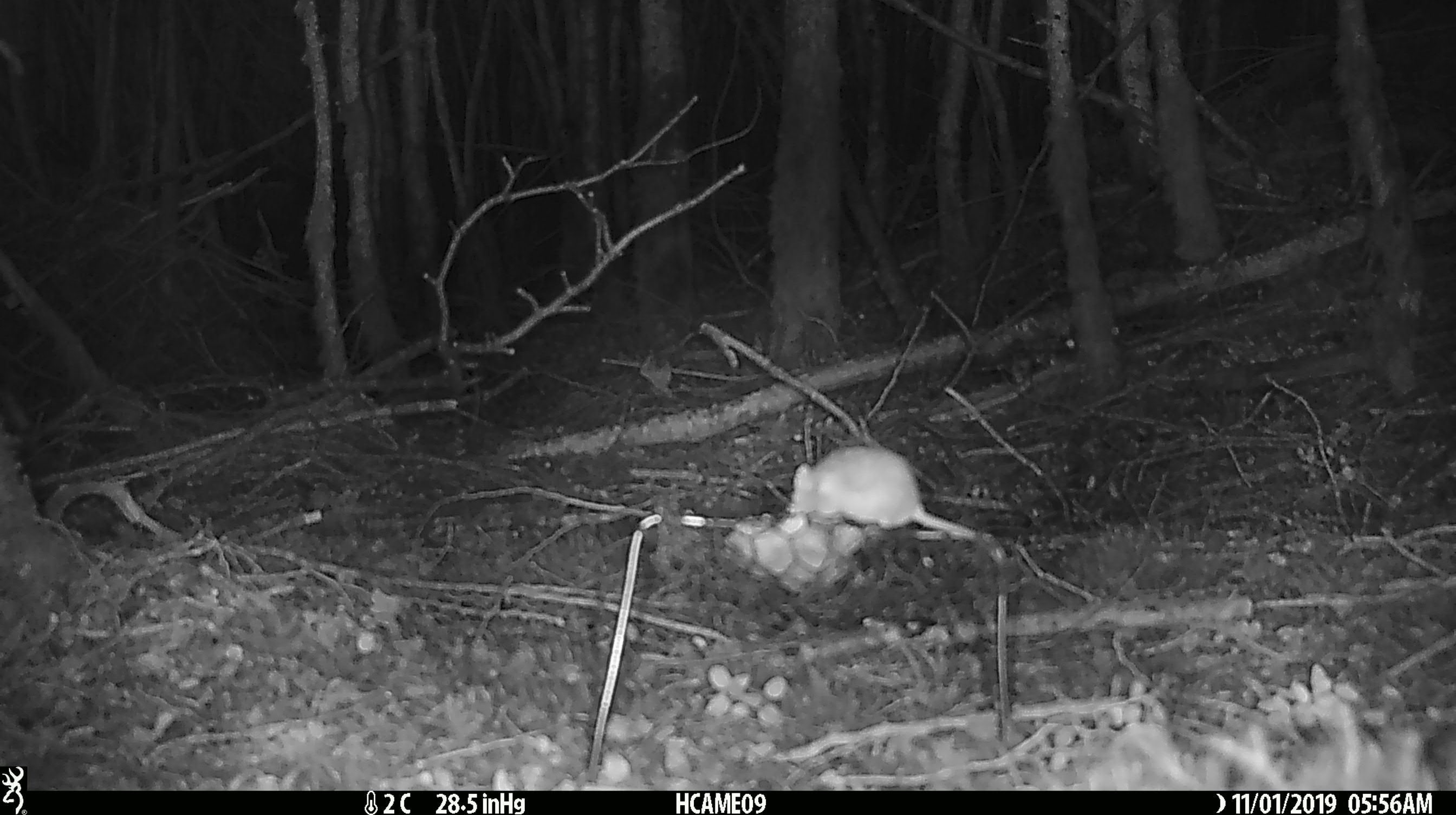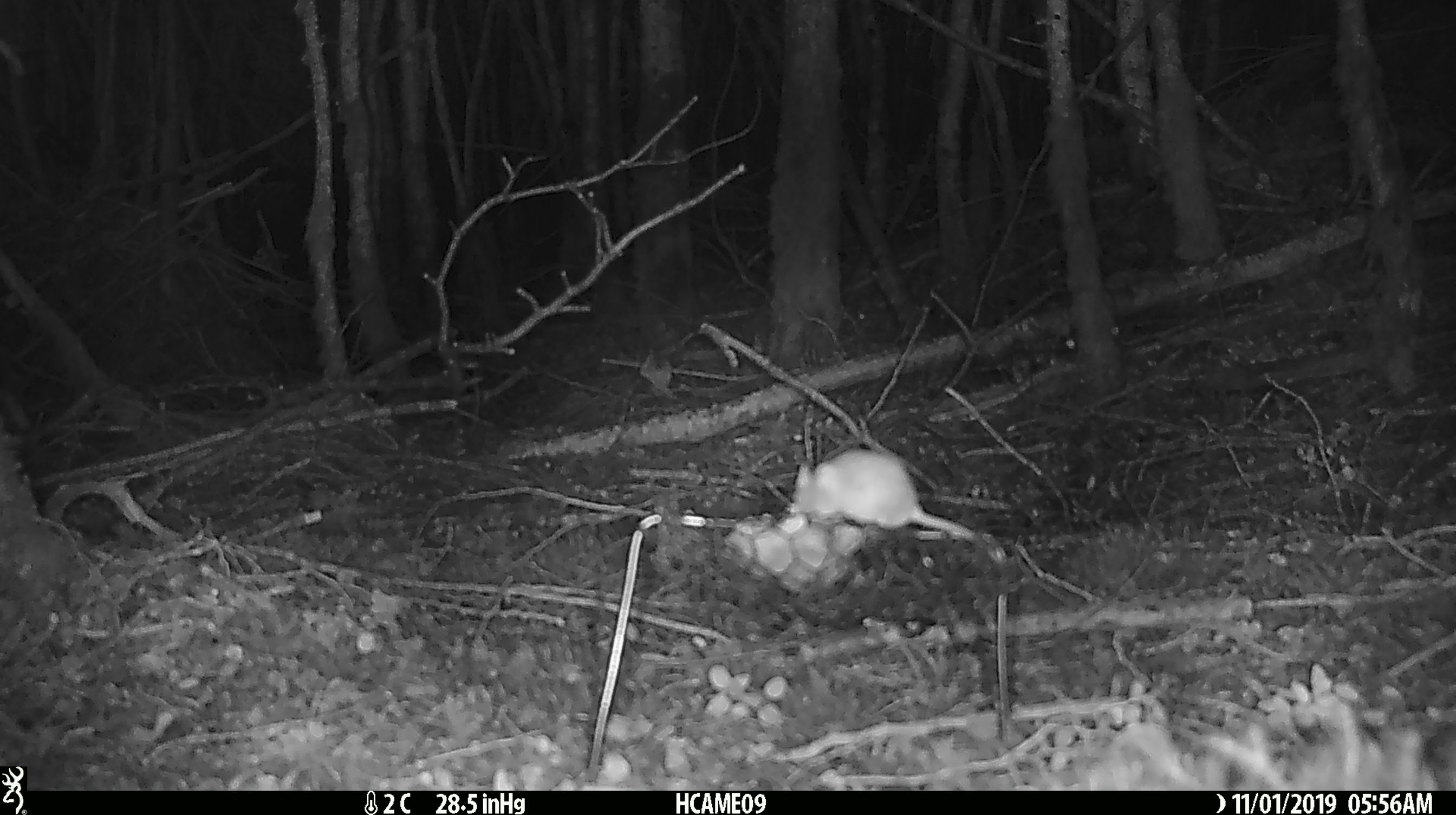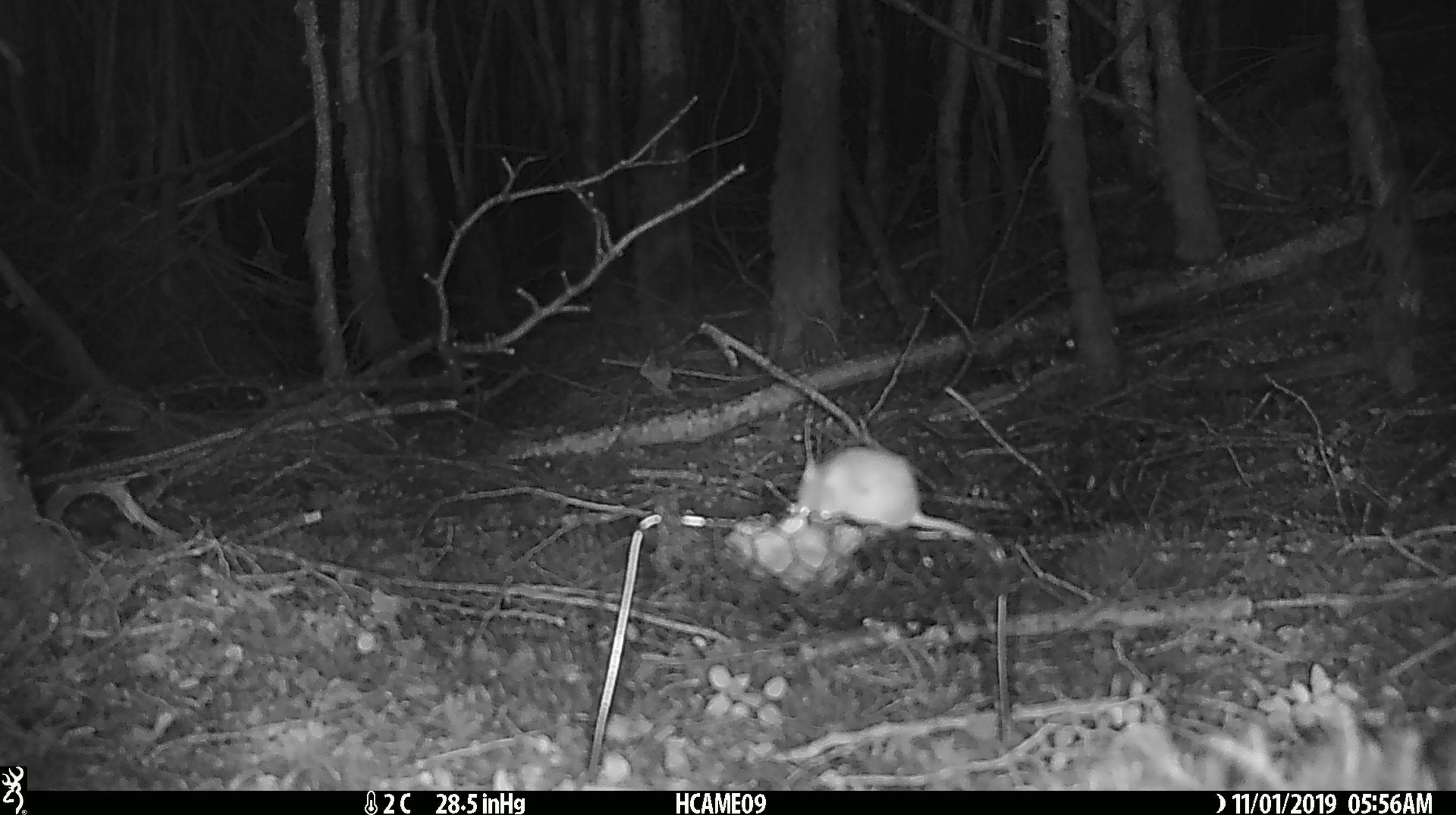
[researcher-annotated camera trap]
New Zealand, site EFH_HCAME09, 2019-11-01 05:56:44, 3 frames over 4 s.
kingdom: Animalia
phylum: Chordata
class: Mammalia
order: Rodentia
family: Muridae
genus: Mus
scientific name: Mus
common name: mouse